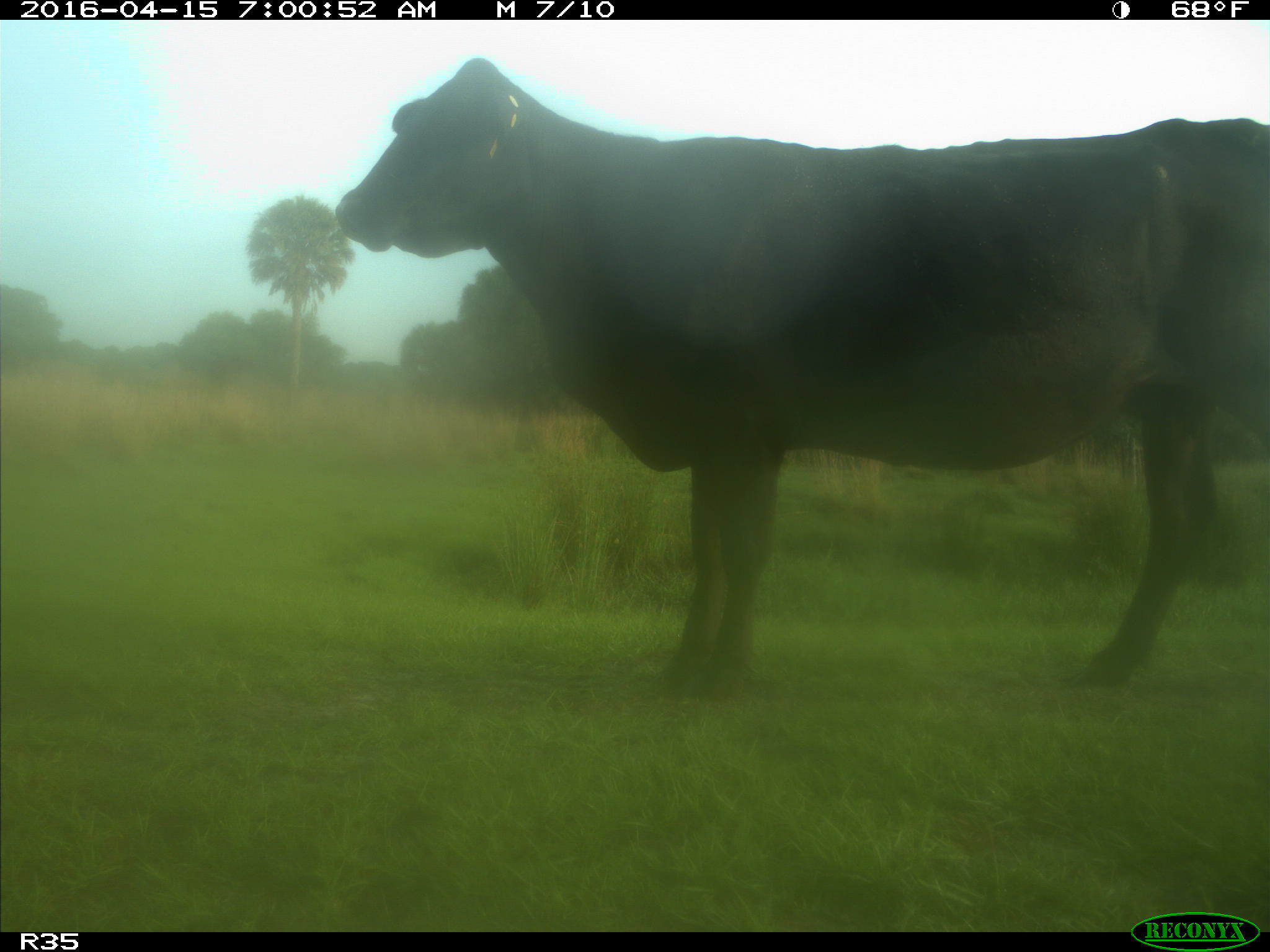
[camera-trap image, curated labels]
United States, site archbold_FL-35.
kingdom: Animalia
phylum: Chordata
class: Mammalia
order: Artiodactyla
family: Bovidae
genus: Bos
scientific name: Bos taurus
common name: domestic cow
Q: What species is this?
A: Bos taurus (domestic cow).